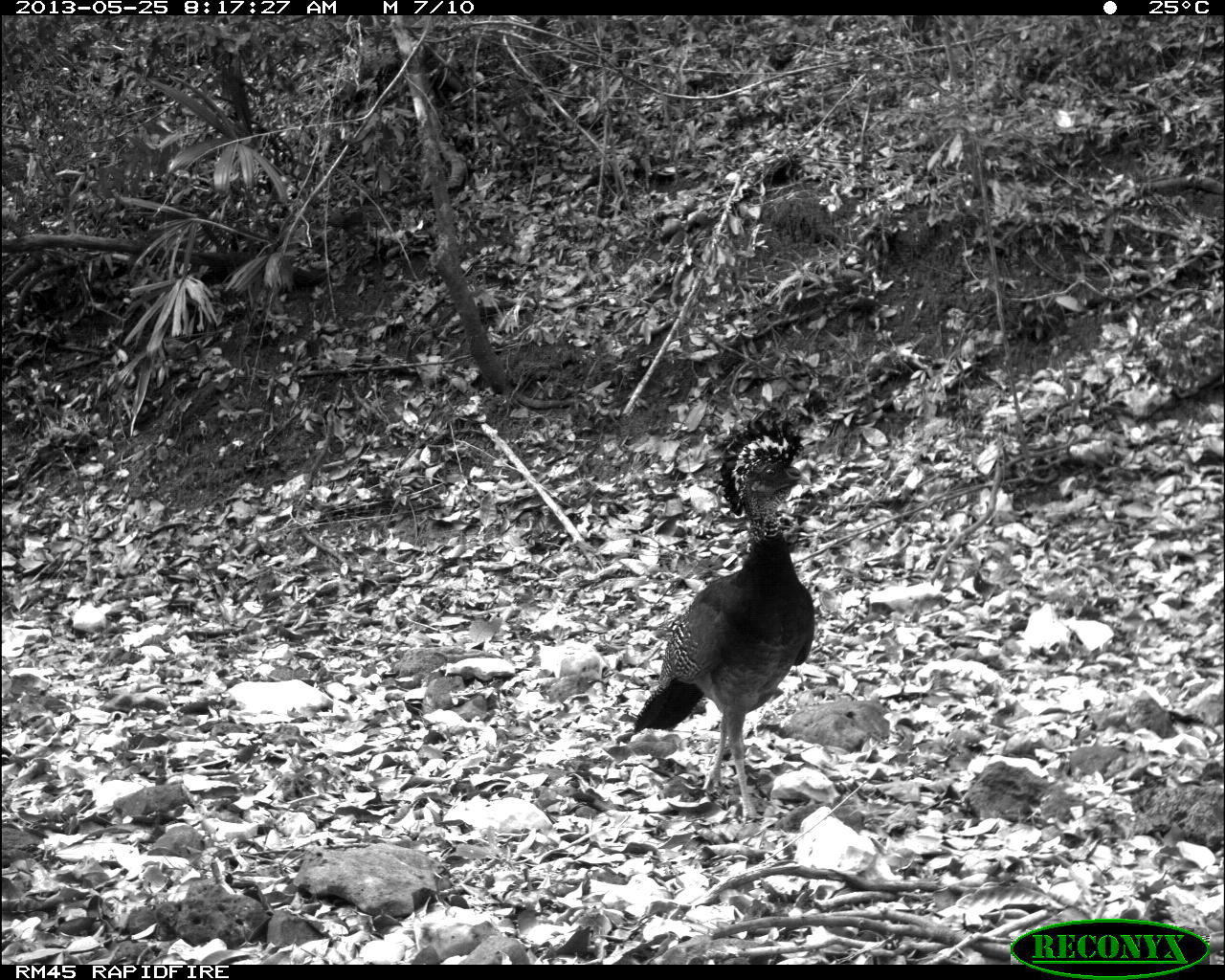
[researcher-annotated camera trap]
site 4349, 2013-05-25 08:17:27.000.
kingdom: Animalia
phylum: Chordata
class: Aves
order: Galliformes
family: Cracidae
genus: Crax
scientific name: Crax rubra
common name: great curassow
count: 1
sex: female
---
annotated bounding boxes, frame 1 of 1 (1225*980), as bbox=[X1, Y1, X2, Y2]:
crax rubra: bbox=[629, 411, 813, 826]